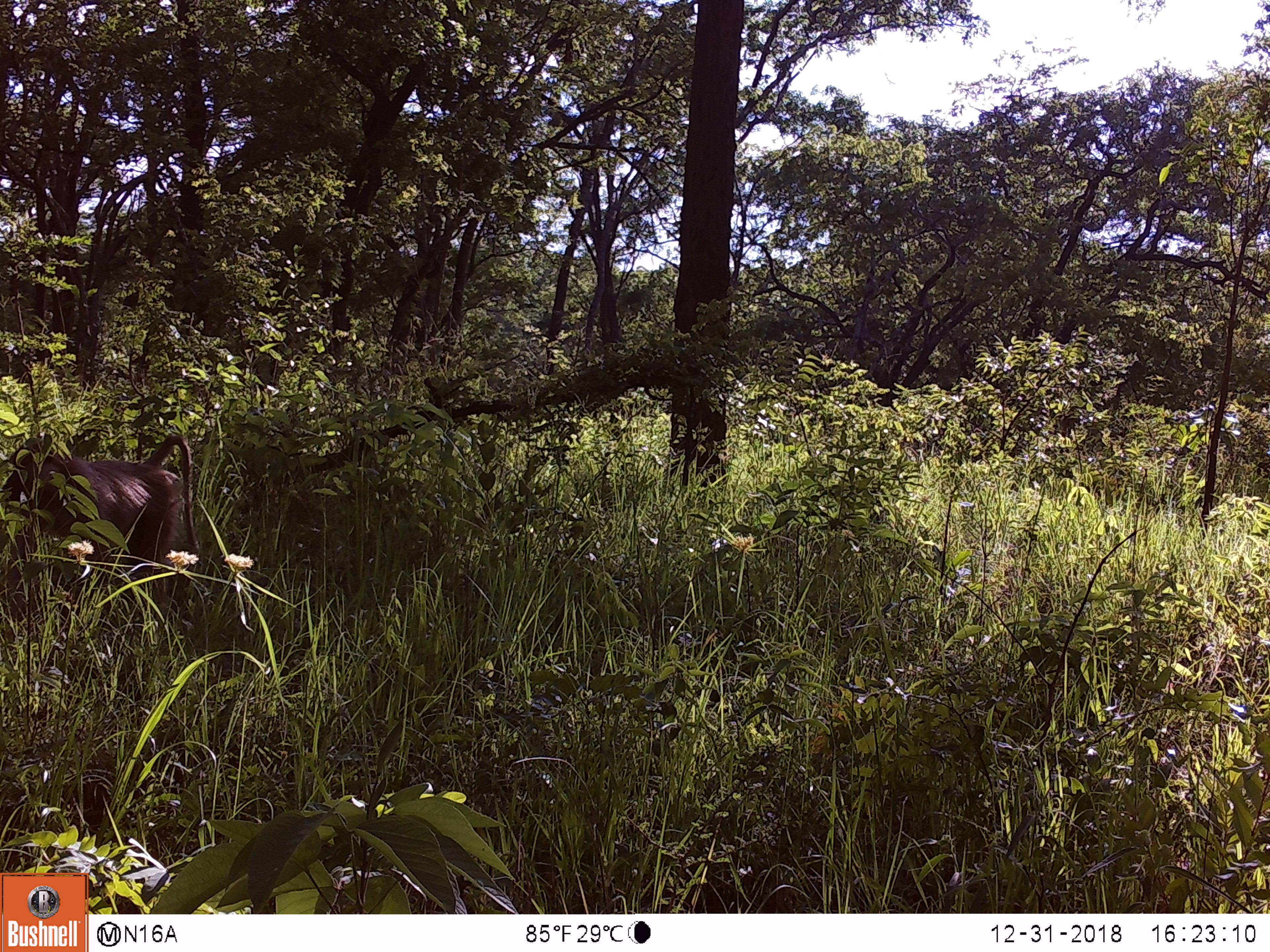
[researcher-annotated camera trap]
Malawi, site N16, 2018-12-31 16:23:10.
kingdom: Animalia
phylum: Chordata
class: Mammalia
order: Primates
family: Cercopithecidae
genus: Papio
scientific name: Papio cynocephalus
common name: yellow baboon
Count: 1.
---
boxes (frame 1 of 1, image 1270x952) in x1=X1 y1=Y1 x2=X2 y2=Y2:
yellow baboon: x1=3 y1=418 x2=220 y2=607